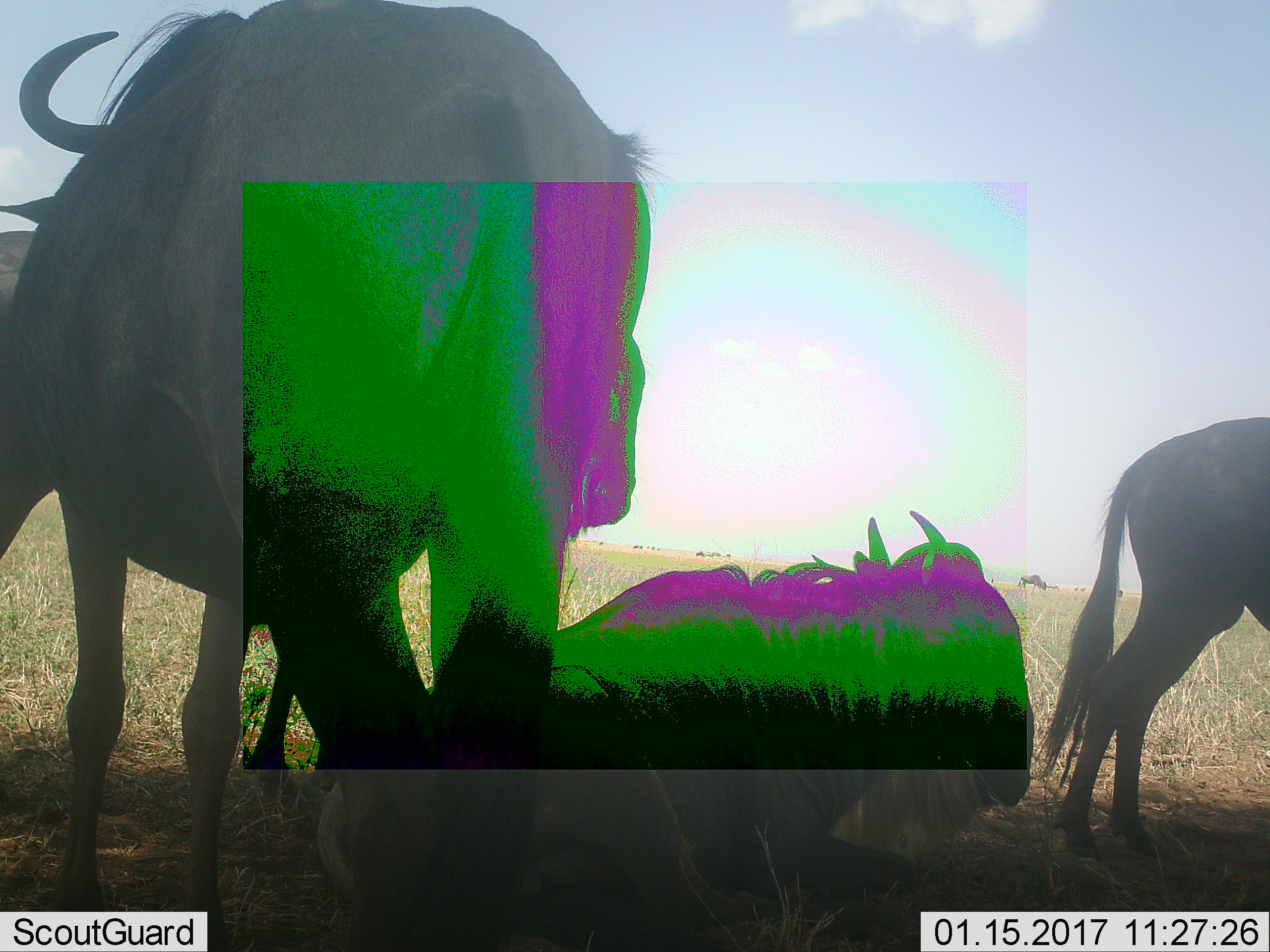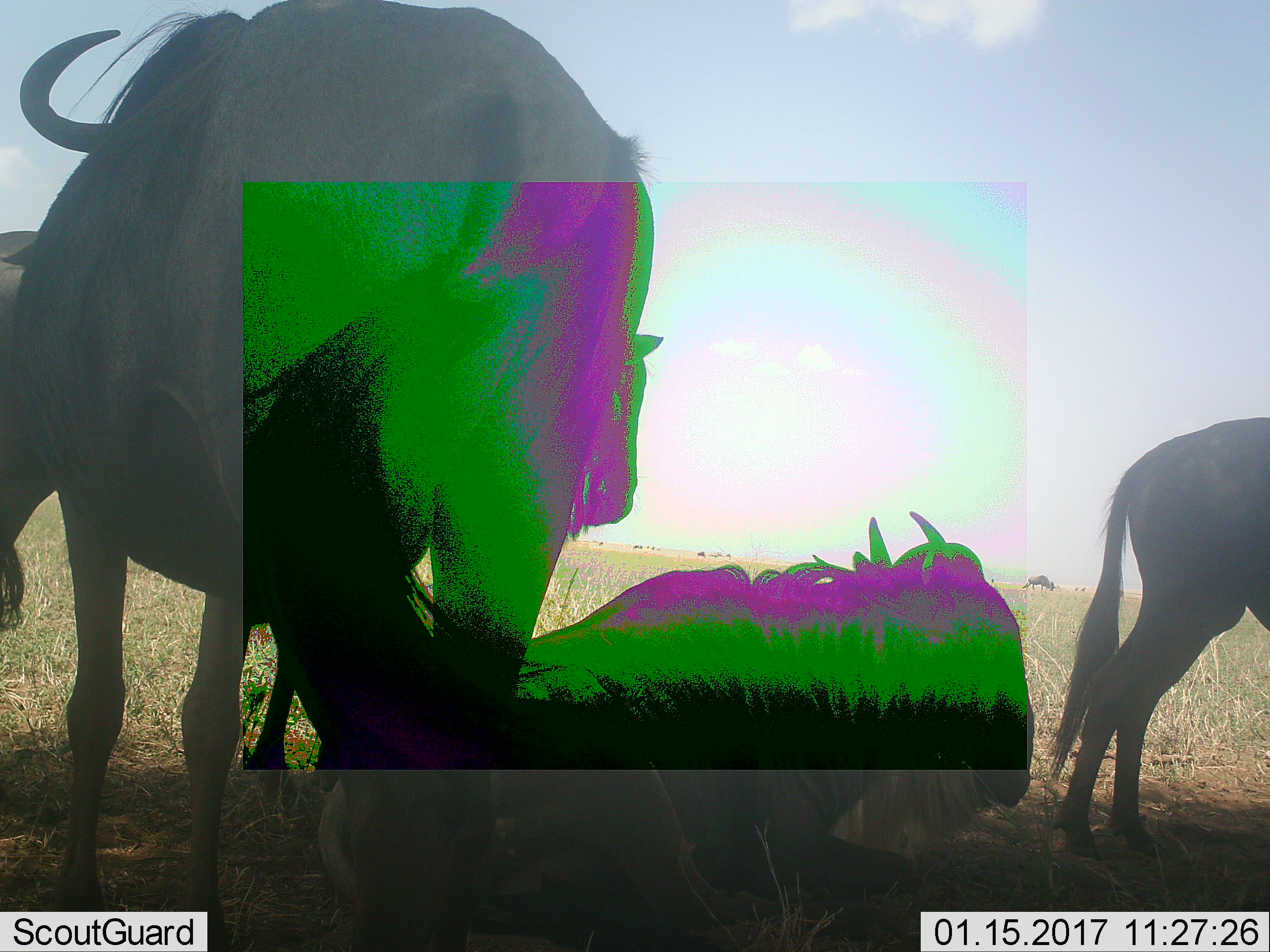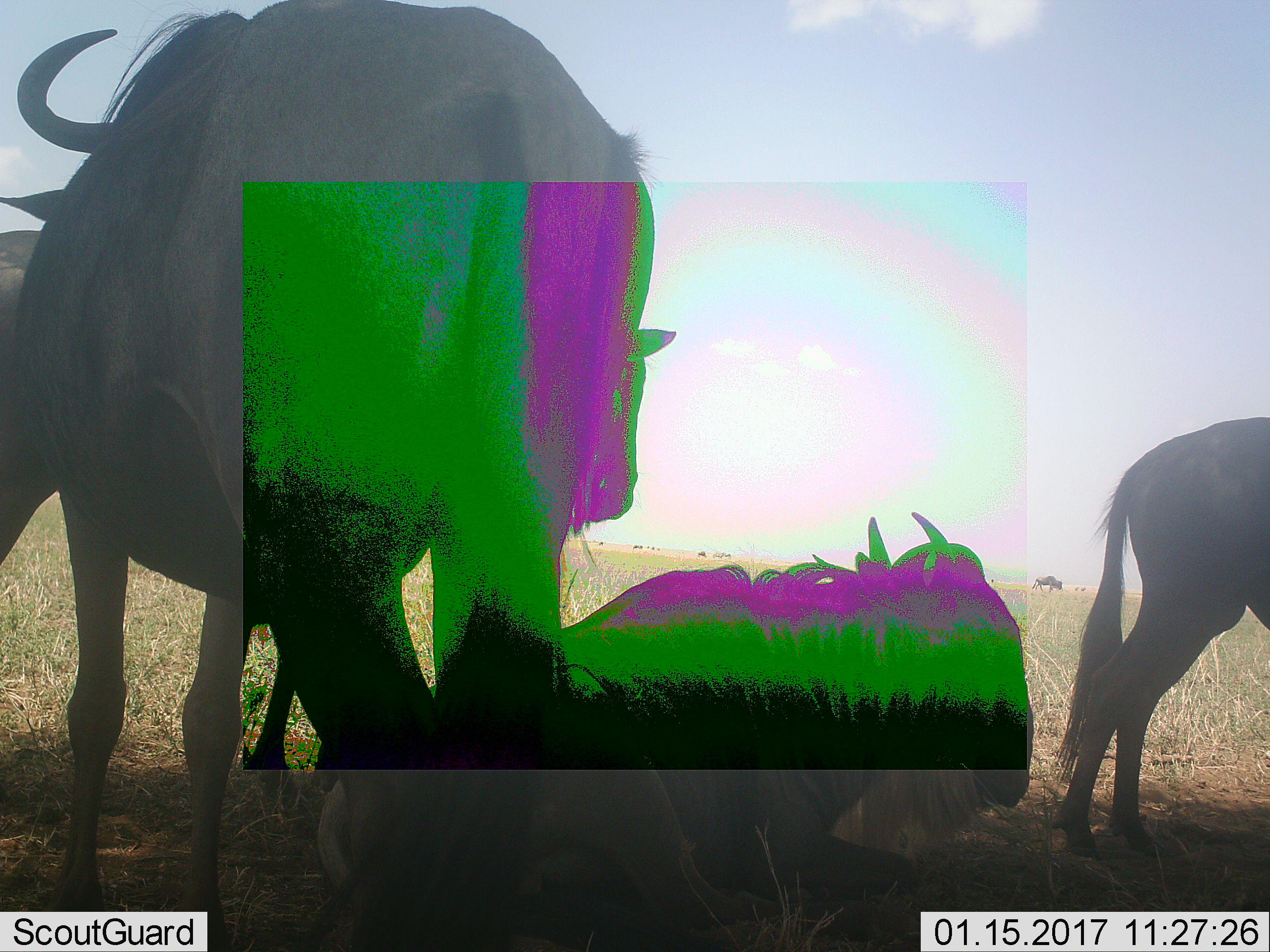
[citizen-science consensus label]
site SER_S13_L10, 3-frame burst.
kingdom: Animalia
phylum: Chordata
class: Mammalia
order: Artiodactyla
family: Bovidae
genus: Connochaetes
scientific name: Connochaetes taurinus taurinus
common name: blue wildebeest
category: wildebeestblue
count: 4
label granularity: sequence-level